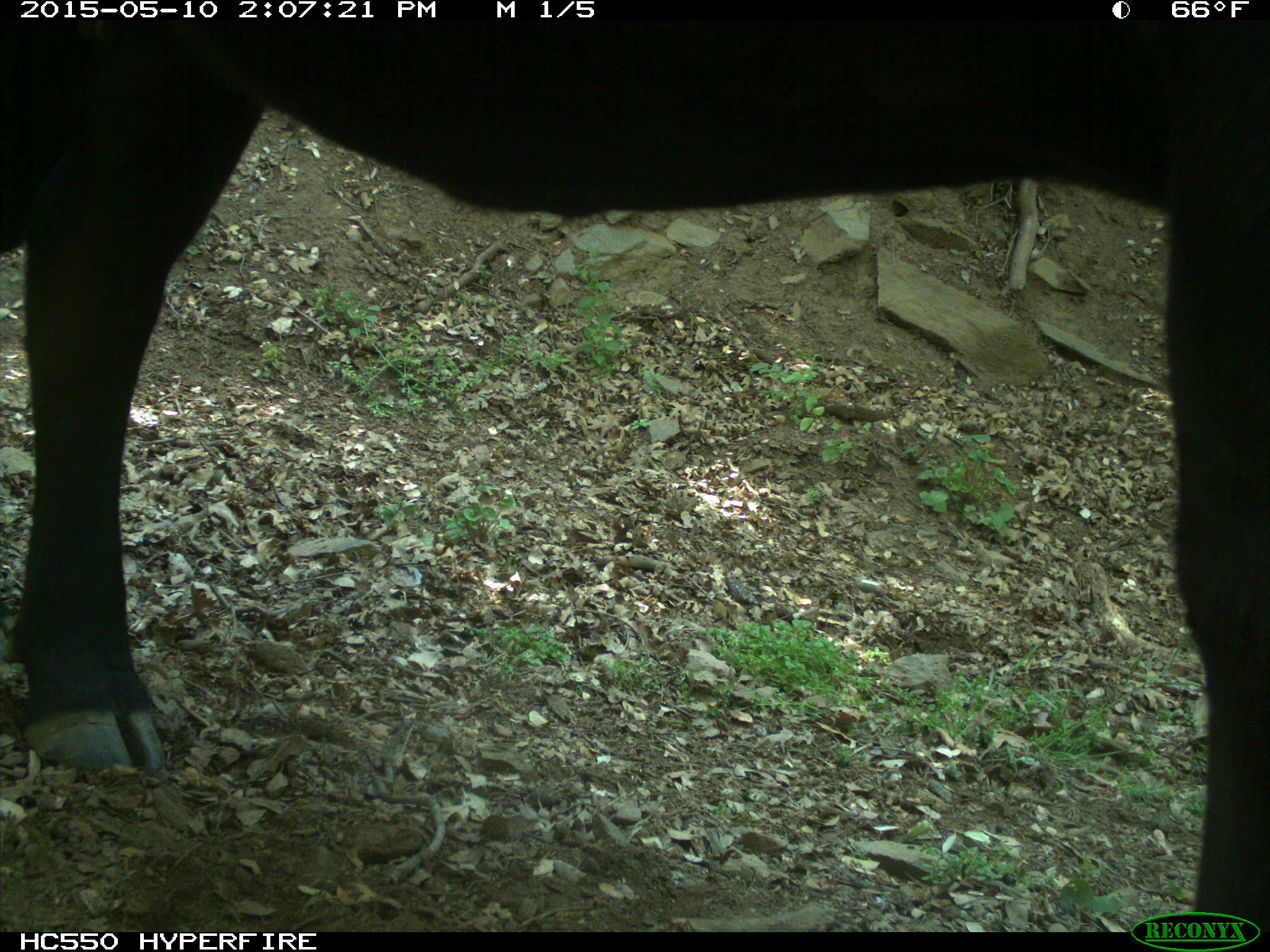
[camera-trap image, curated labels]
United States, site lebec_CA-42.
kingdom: Animalia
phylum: Chordata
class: Mammalia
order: Artiodactyla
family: Bovidae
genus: Bos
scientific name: Bos taurus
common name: domestic cow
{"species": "Bos taurus (domestic cow)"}